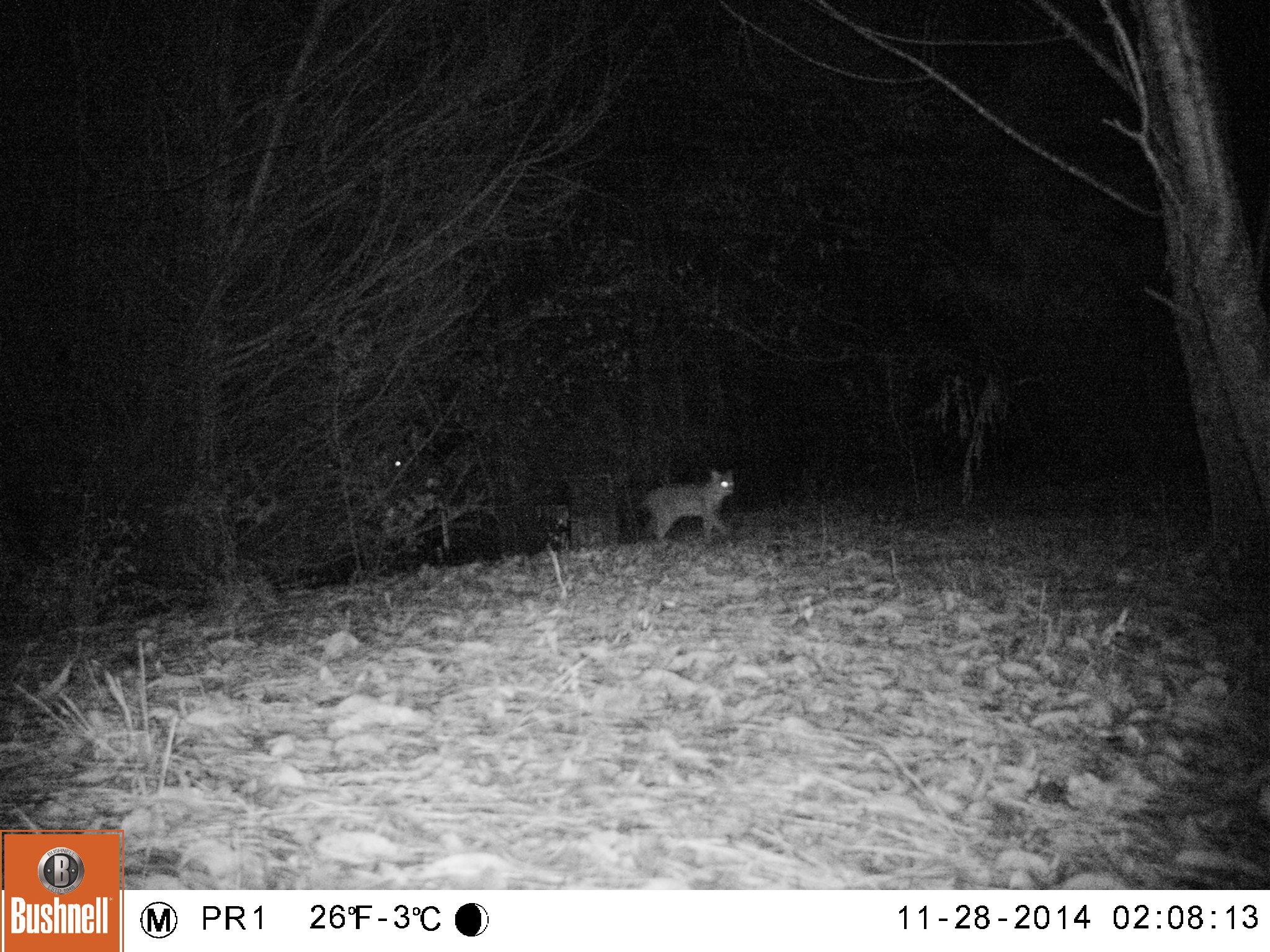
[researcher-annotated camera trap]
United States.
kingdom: Animalia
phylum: Chordata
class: Mammalia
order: Carnivora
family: Felidae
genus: Lynx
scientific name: Lynx rufus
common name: bobcat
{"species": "Bobcat (Lynx rufus)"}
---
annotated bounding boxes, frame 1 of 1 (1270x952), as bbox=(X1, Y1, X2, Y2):
Bobcat: bbox=(634, 462, 749, 548)